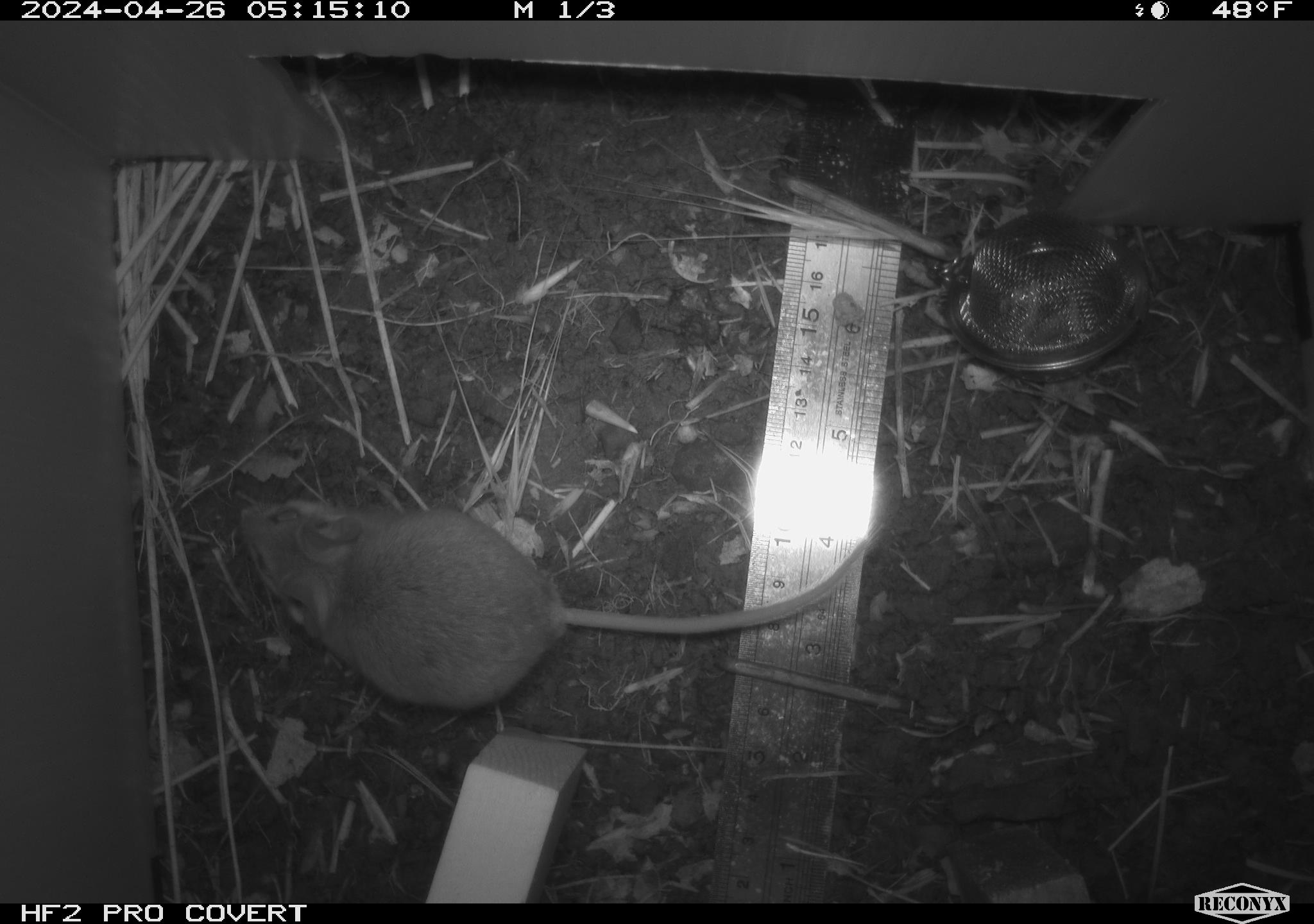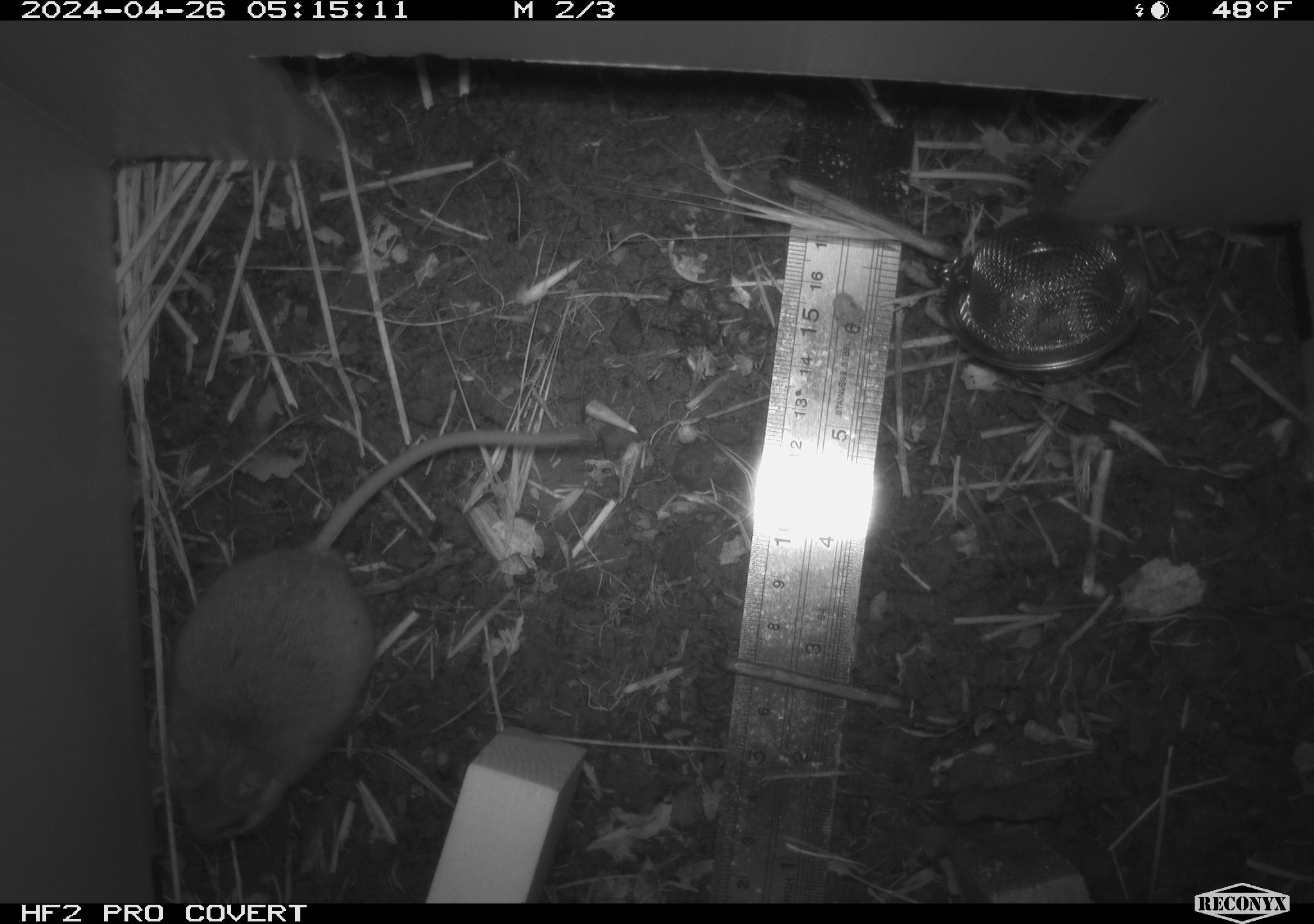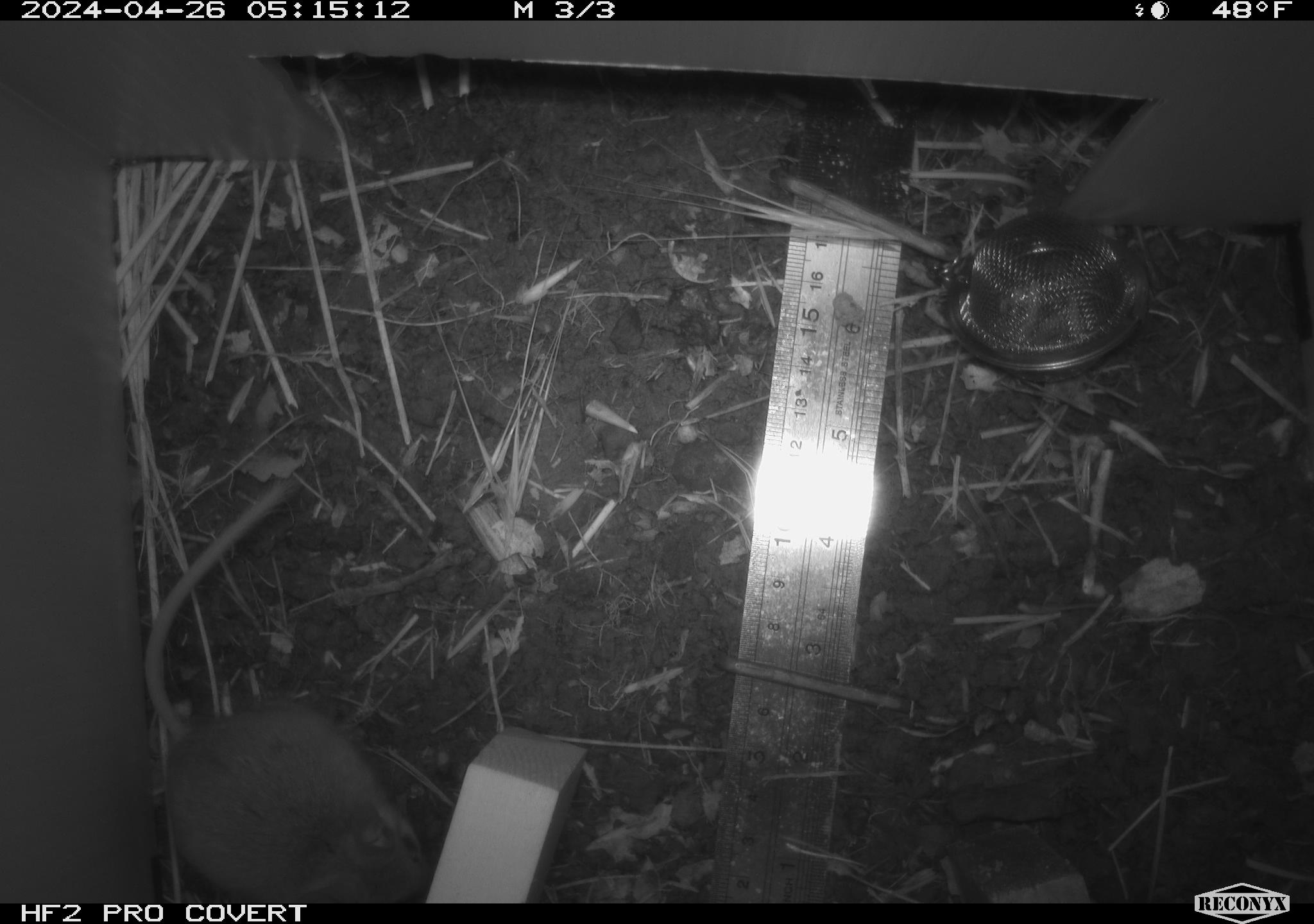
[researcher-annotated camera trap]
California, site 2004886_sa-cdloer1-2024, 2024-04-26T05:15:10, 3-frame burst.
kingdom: Animalia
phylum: Chordata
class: Mammalia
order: Rodentia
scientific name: Rodentia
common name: mouse species